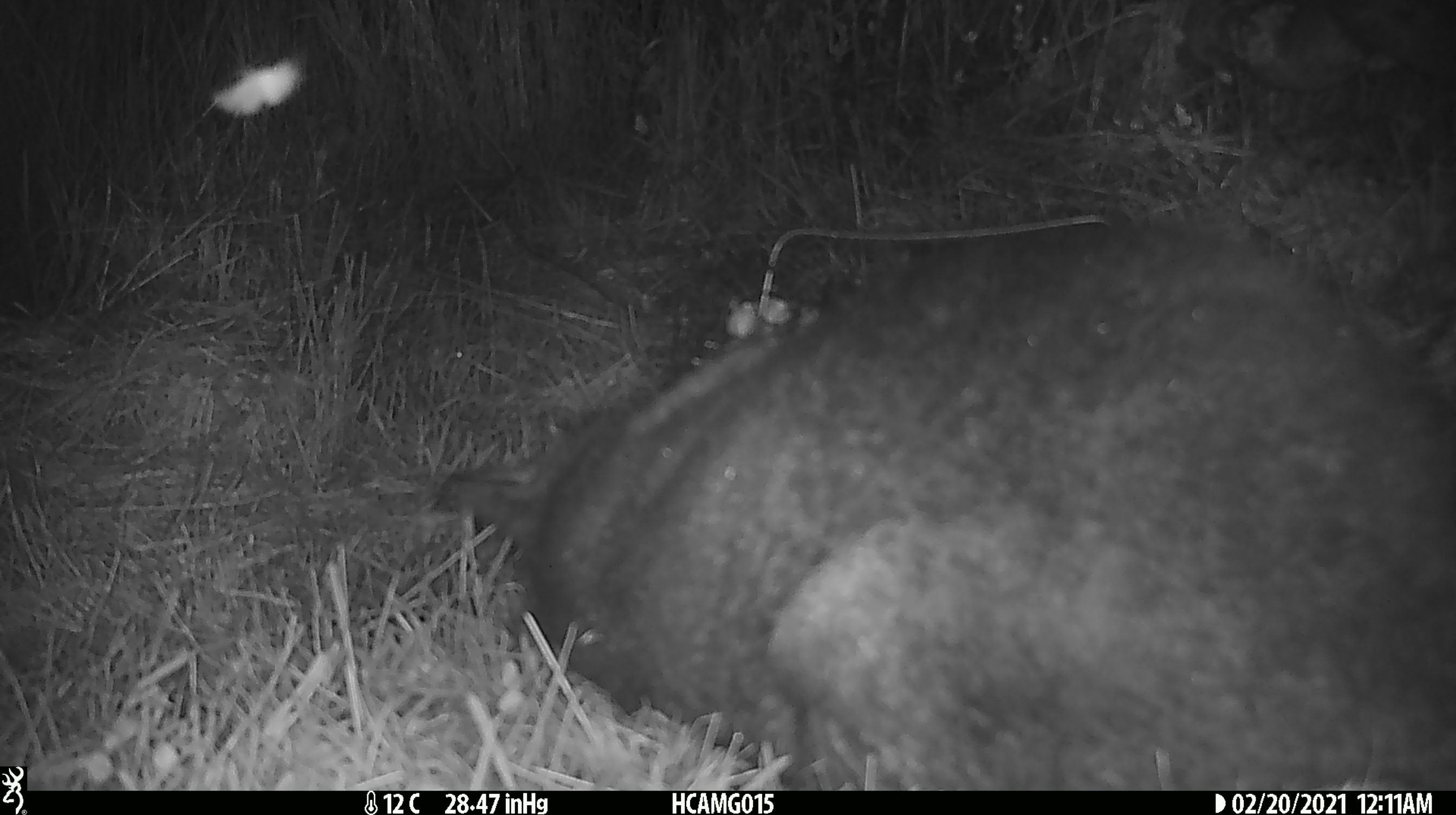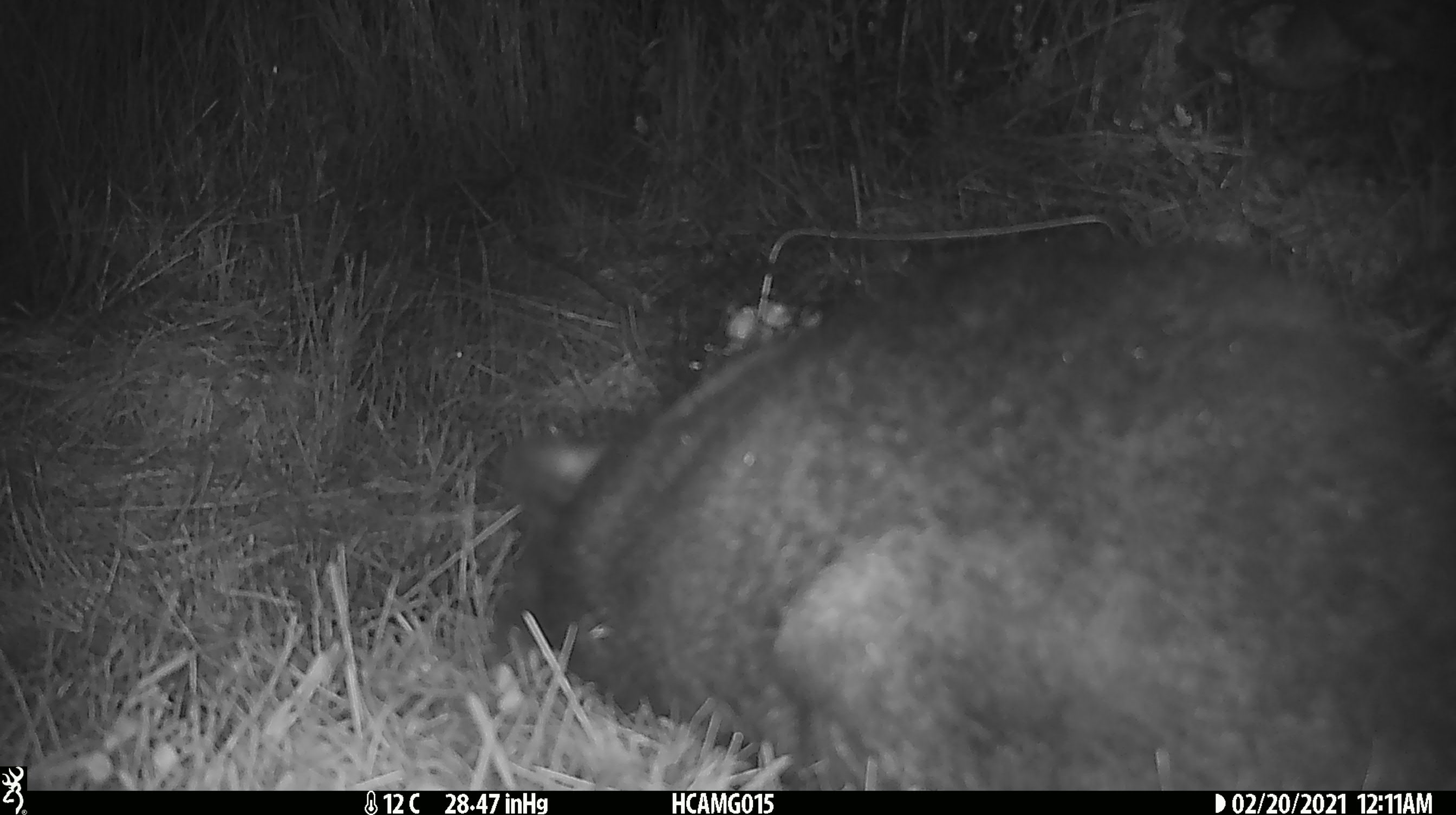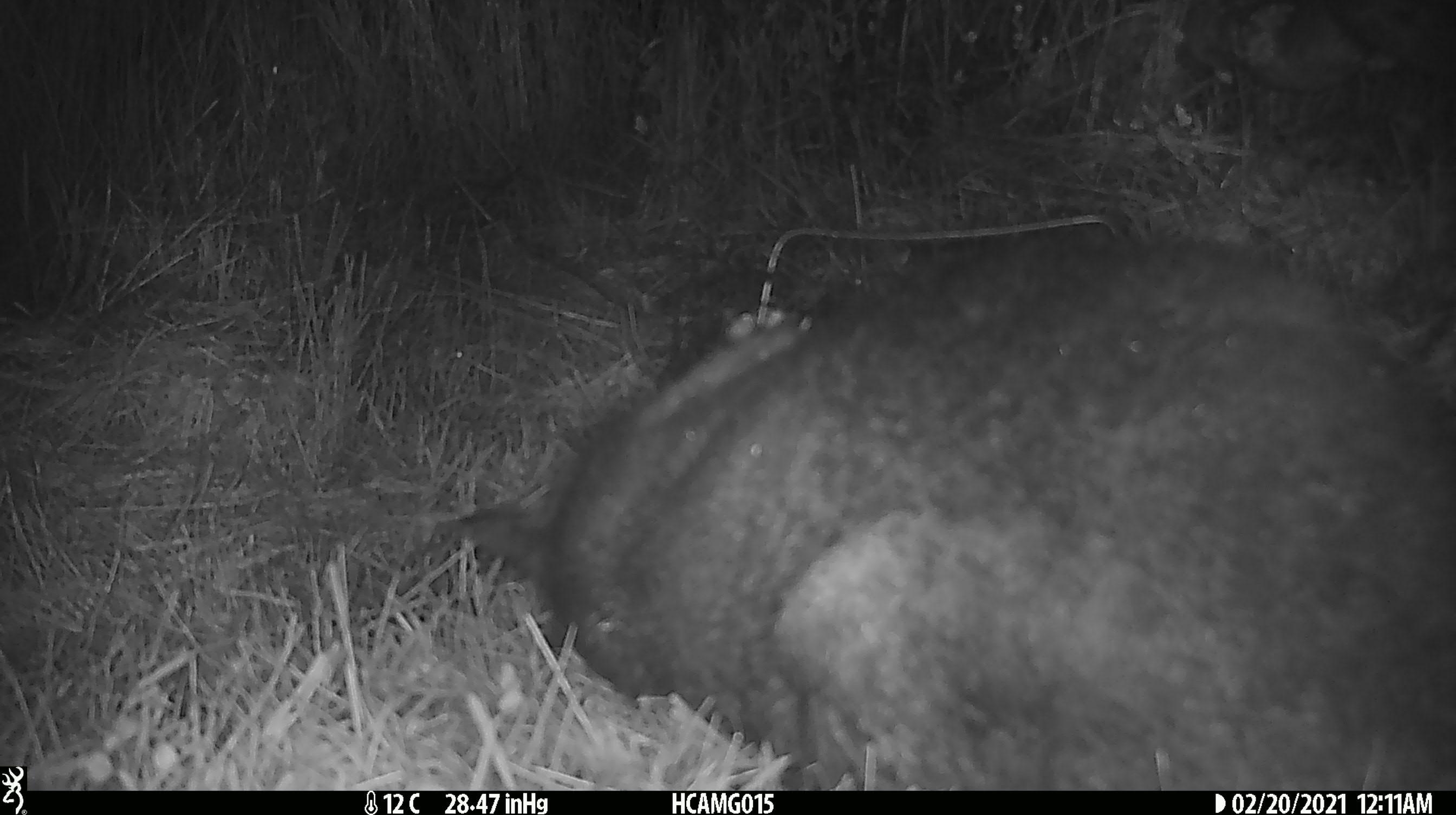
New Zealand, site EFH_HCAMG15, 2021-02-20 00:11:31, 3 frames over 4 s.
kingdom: Animalia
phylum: Chordata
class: Mammalia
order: Diprotodontia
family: Phalangeridae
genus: Trichosurus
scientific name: Trichosurus vulpecula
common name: common brushtail possum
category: possum